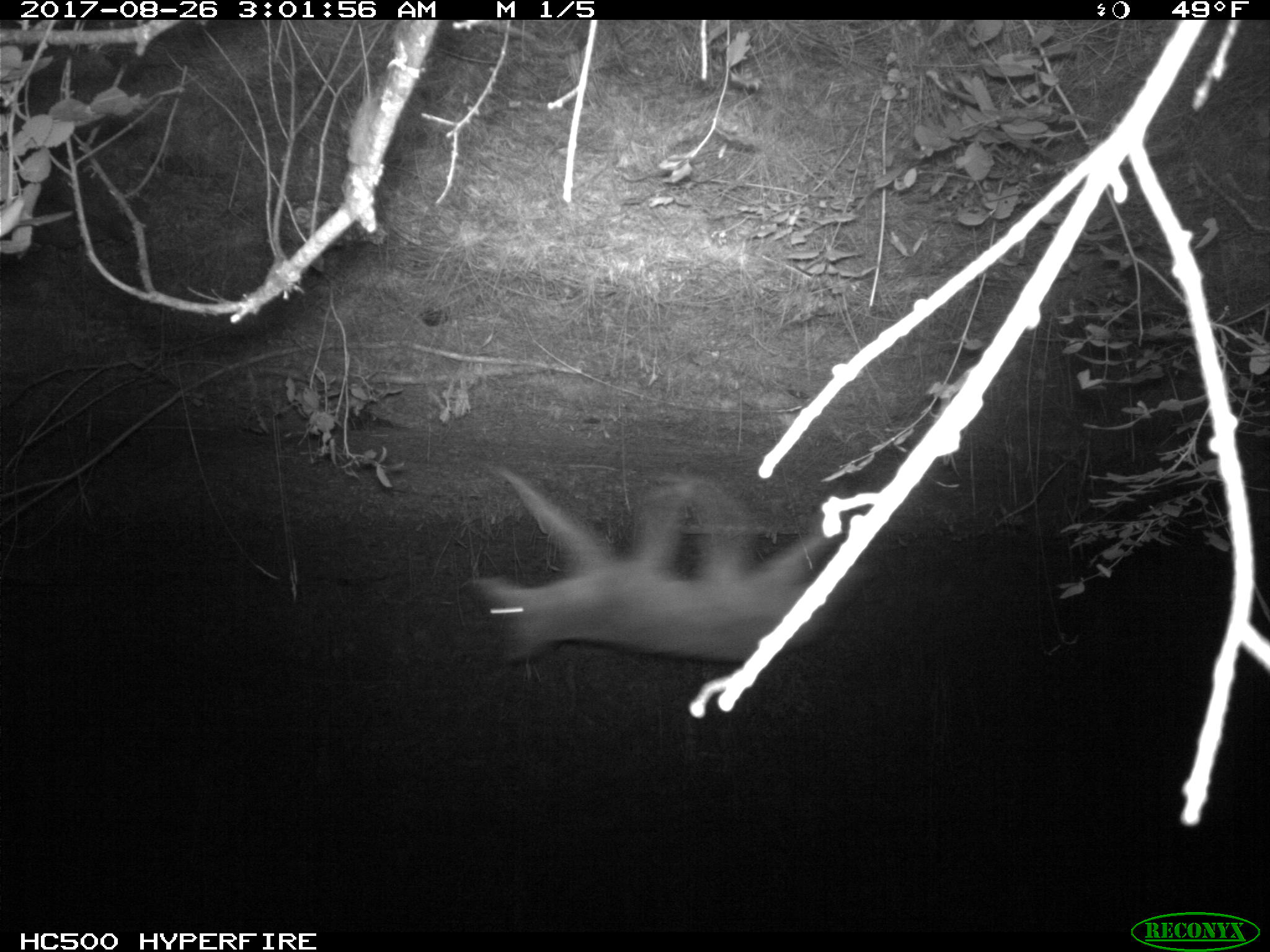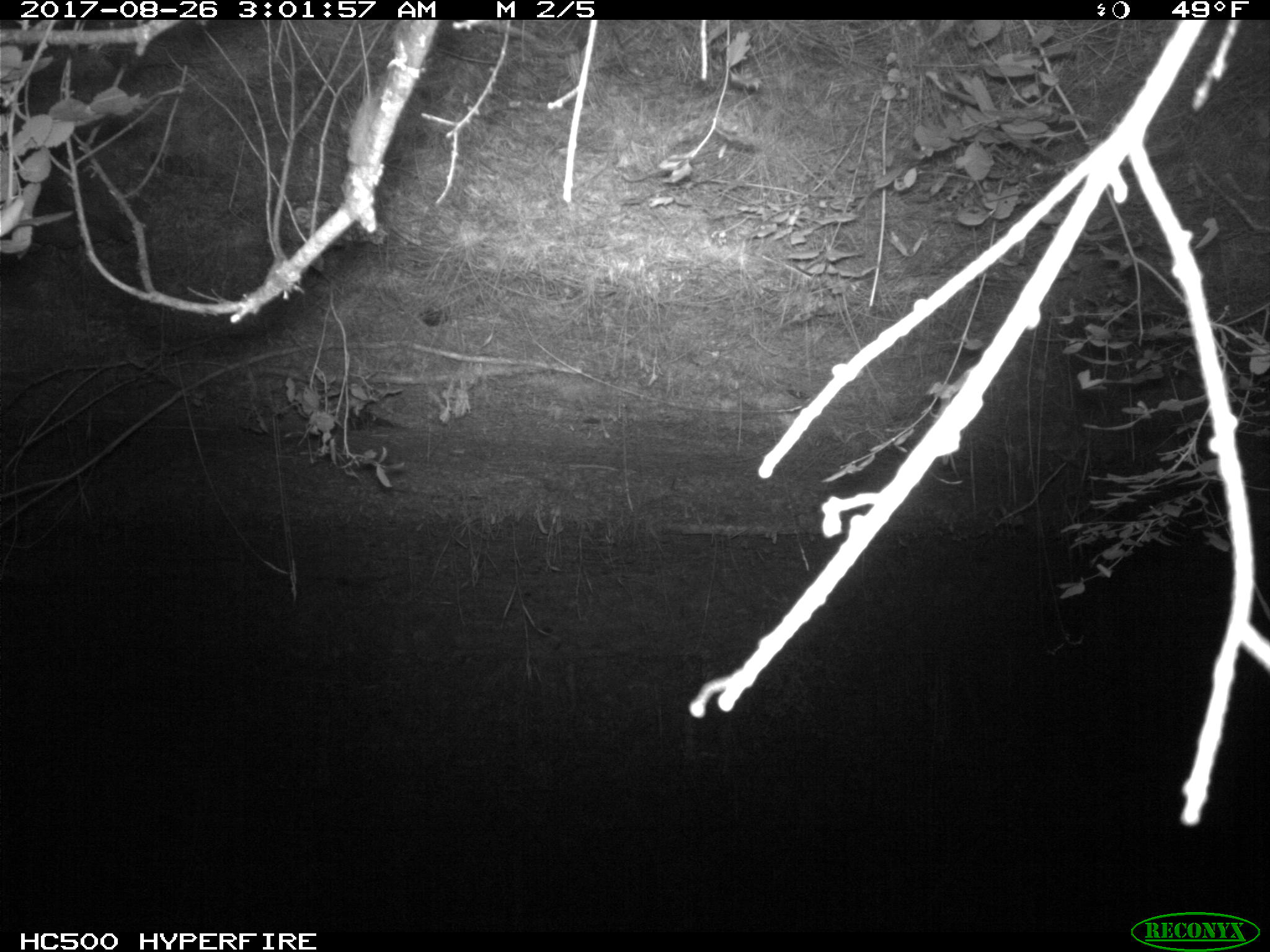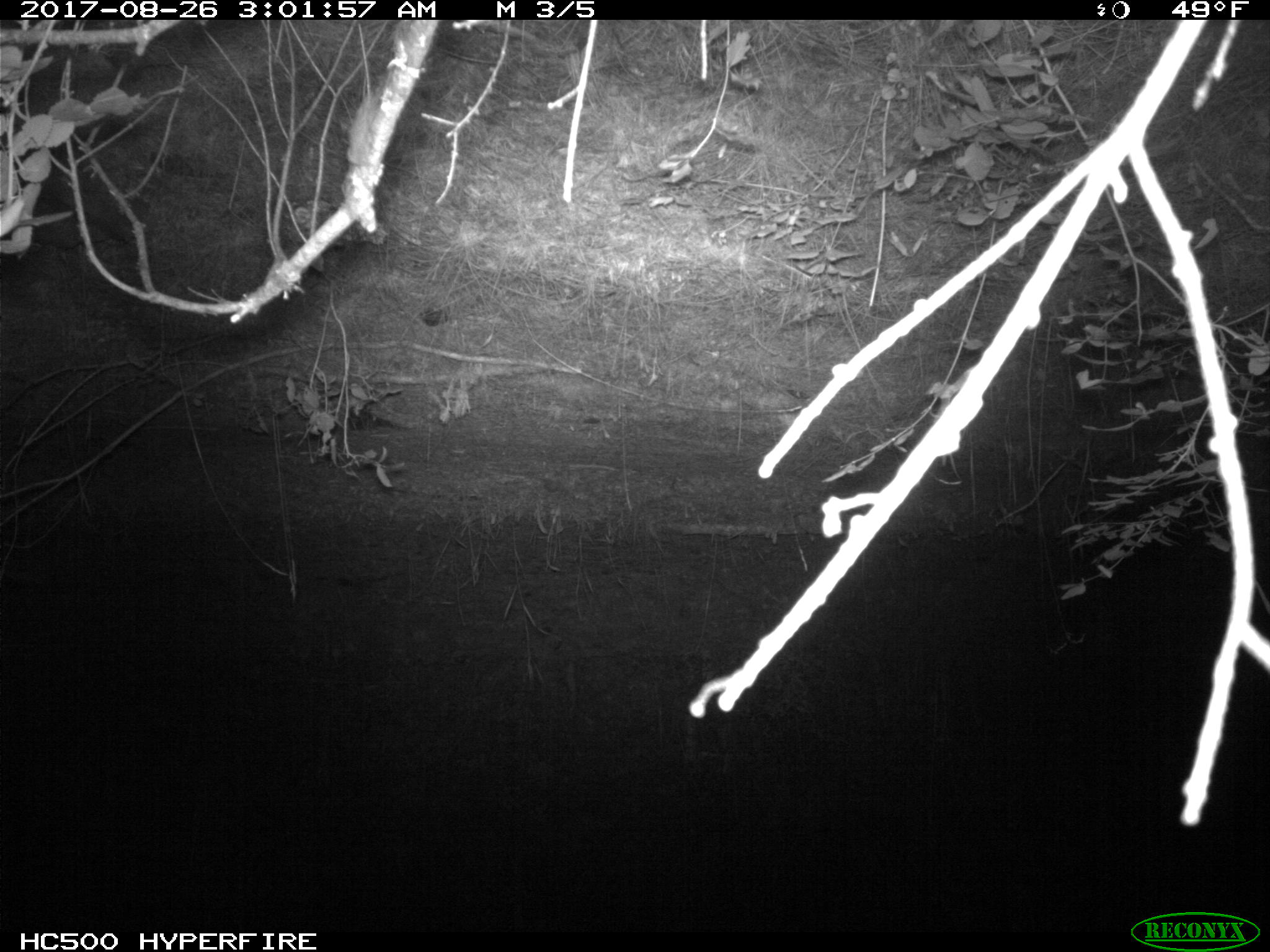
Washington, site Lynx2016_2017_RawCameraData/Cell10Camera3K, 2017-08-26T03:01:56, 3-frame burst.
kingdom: Animalia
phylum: Chordata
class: Mammalia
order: Carnivora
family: Canidae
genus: Canis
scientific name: Canis latrans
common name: coyote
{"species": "Canis latrans (coyote)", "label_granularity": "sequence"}